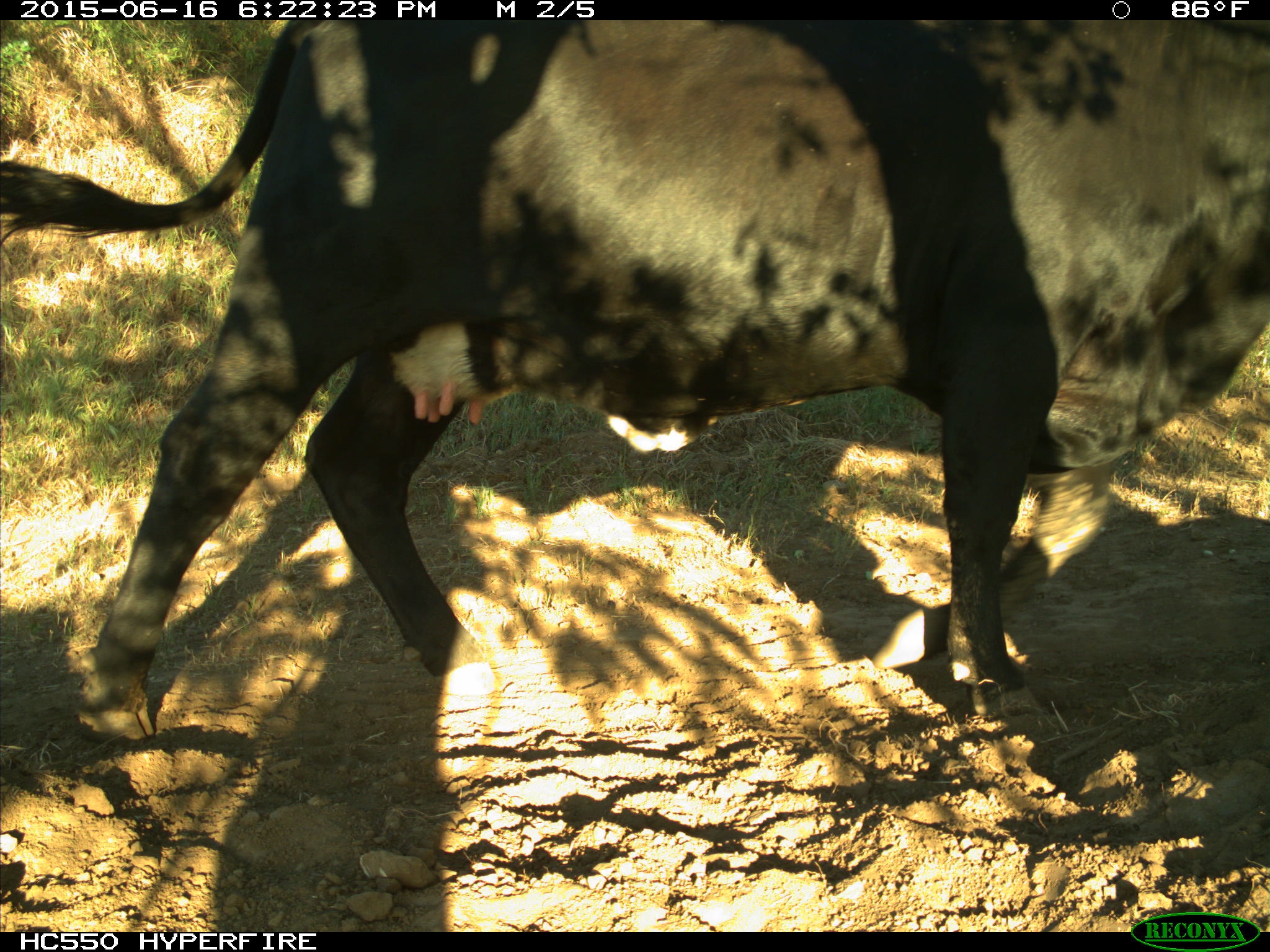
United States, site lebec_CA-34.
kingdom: Animalia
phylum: Chordata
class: Mammalia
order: Artiodactyla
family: Bovidae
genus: Bos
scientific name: Bos taurus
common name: domestic cow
Bos taurus (domestic cow).